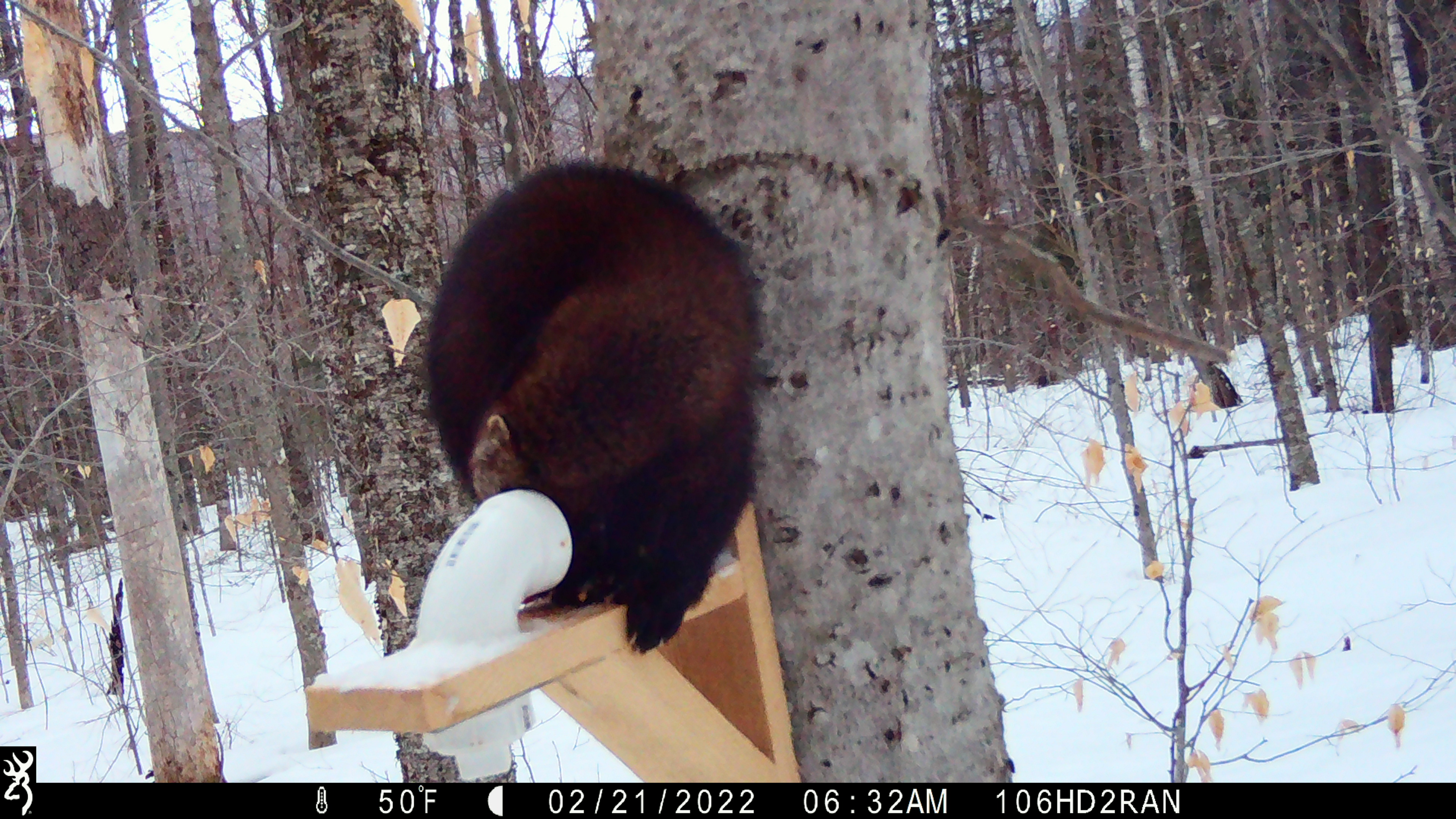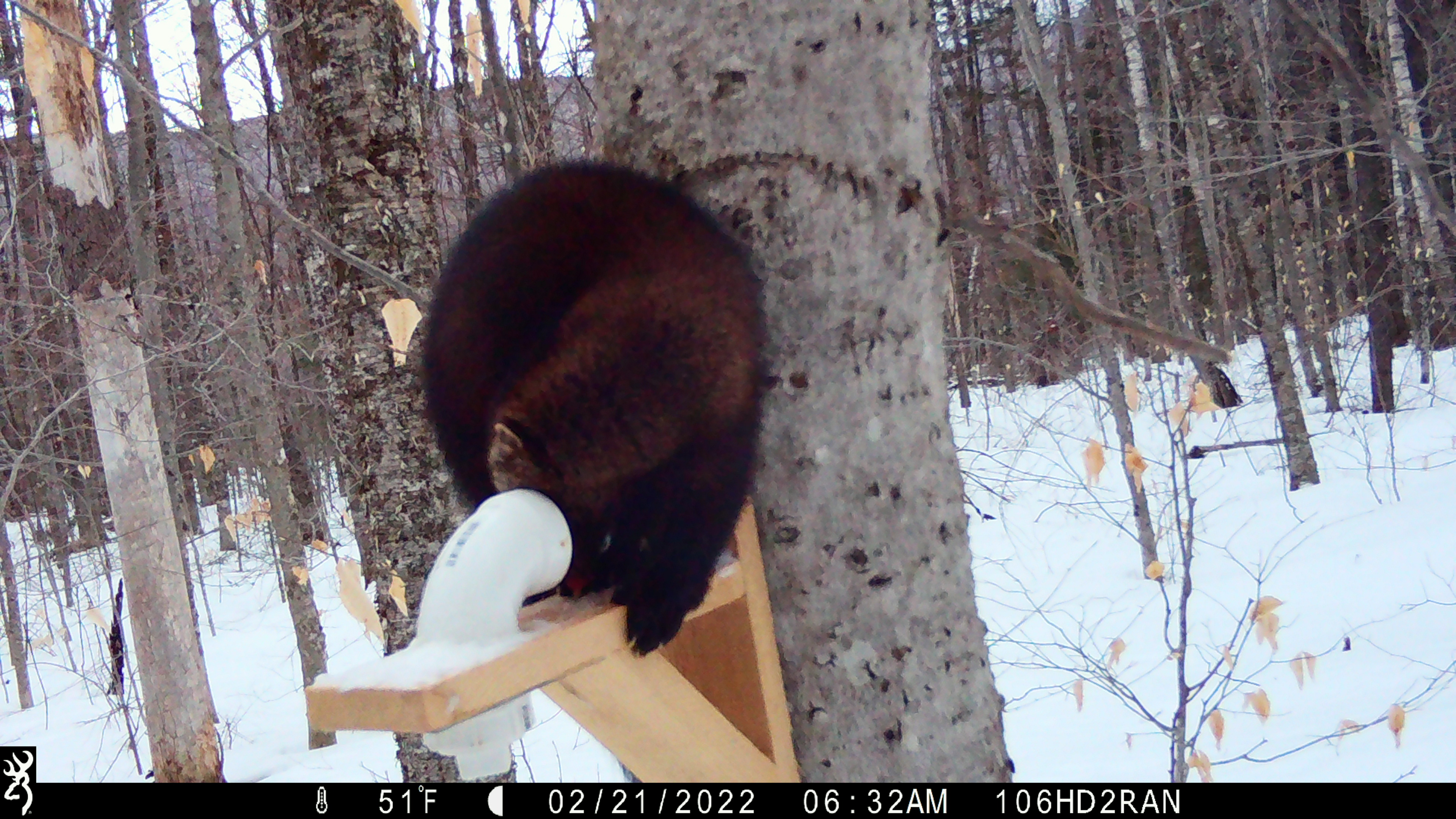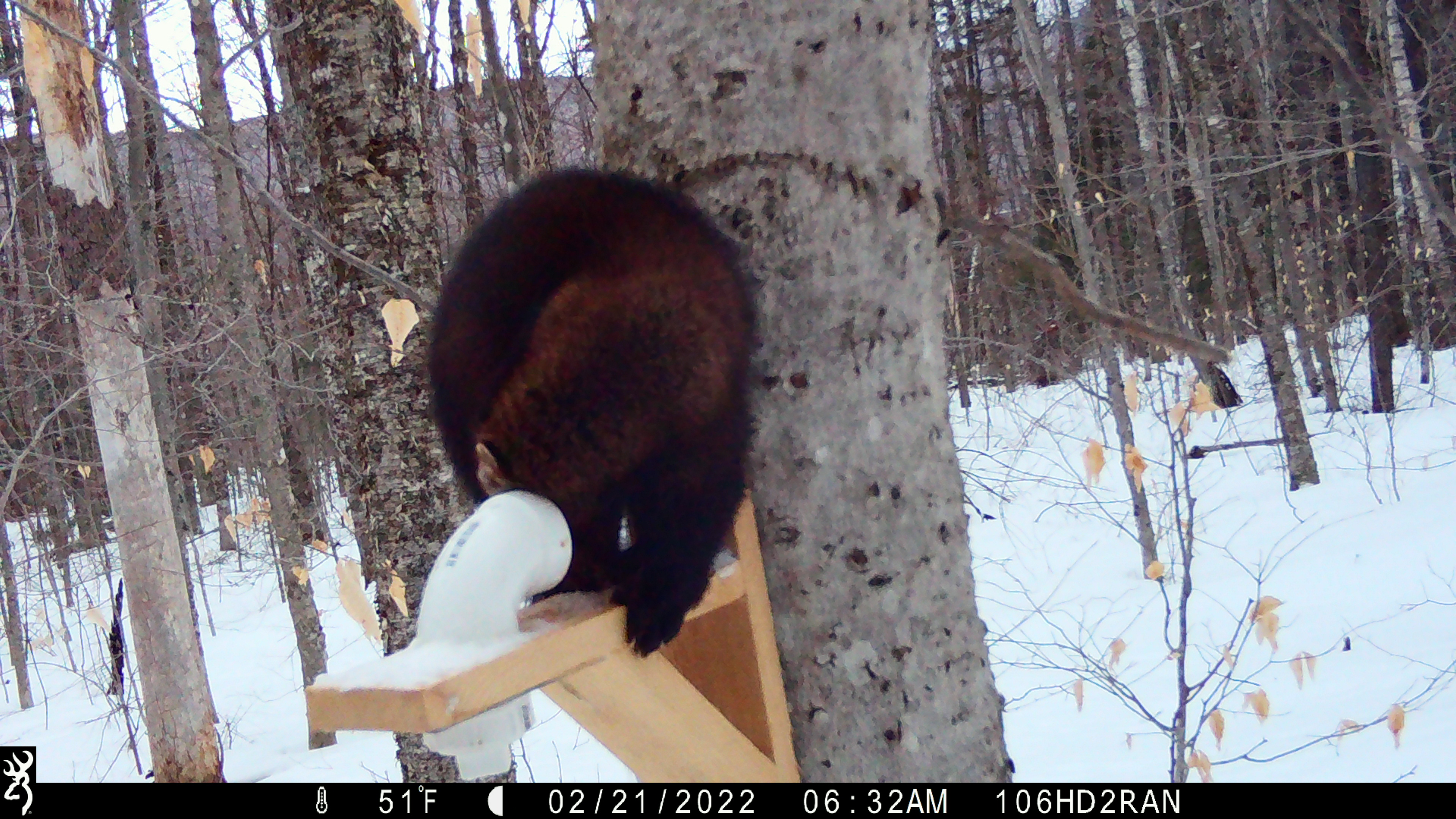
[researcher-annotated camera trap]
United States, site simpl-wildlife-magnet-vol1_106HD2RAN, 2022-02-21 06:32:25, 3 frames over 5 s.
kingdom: Animalia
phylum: Chordata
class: Mammalia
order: Carnivora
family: Mustelidae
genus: Pekania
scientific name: Pekania pennanti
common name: fisher